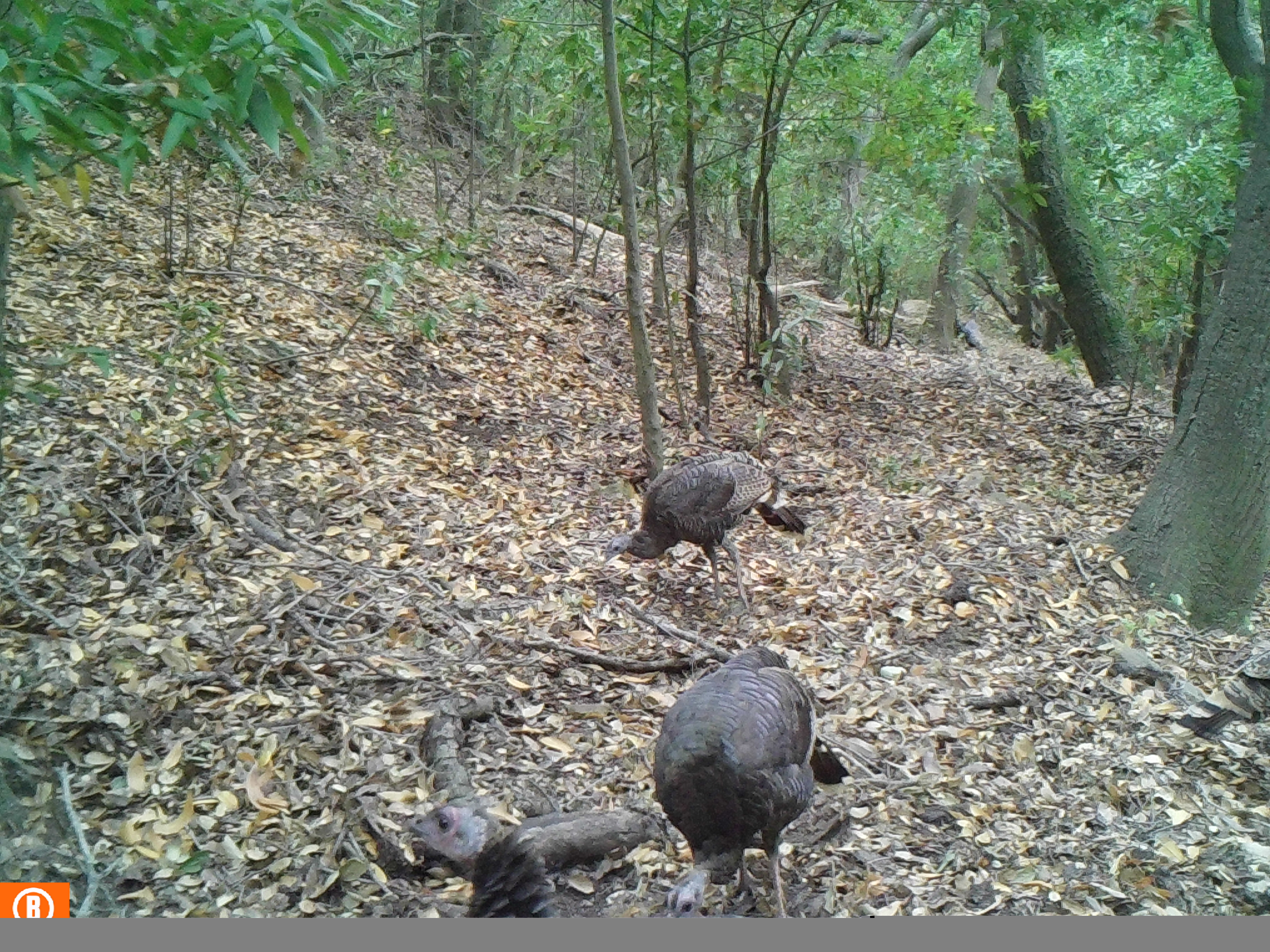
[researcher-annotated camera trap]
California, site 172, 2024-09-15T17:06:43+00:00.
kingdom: Animalia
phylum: Chordata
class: Aves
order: Galliformes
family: Phasianidae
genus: Meleagris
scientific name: Meleagris gallopavo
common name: turkey